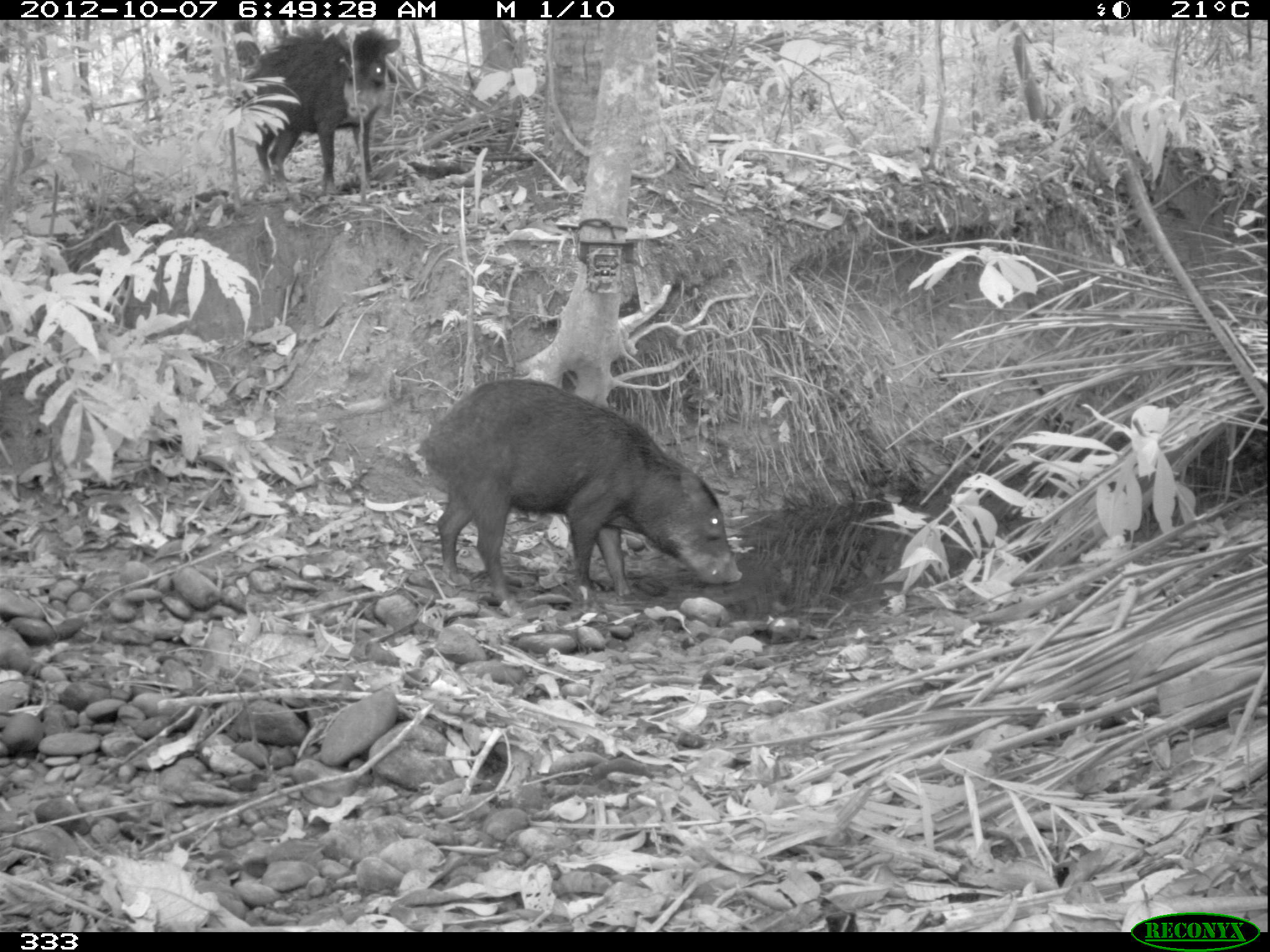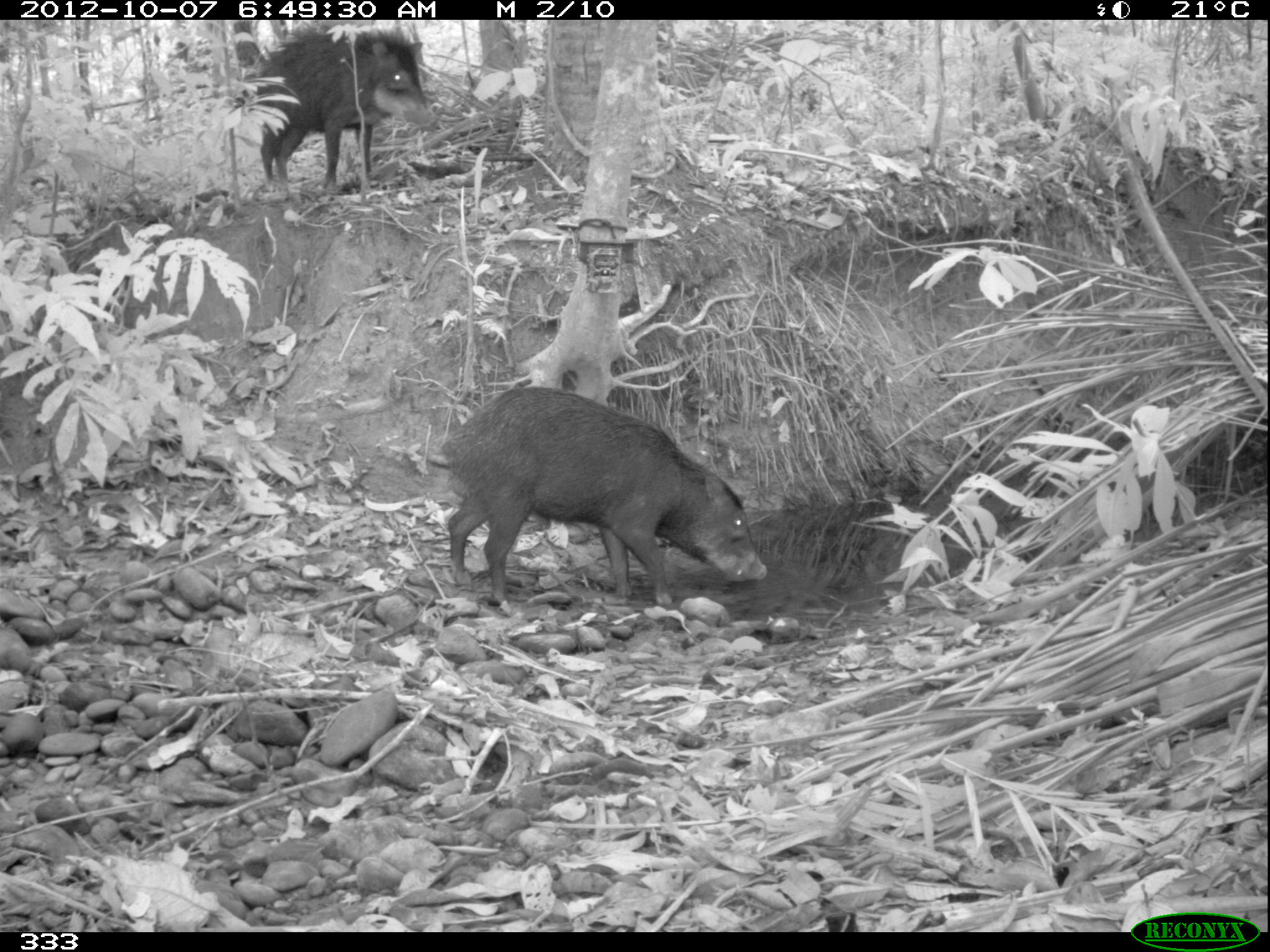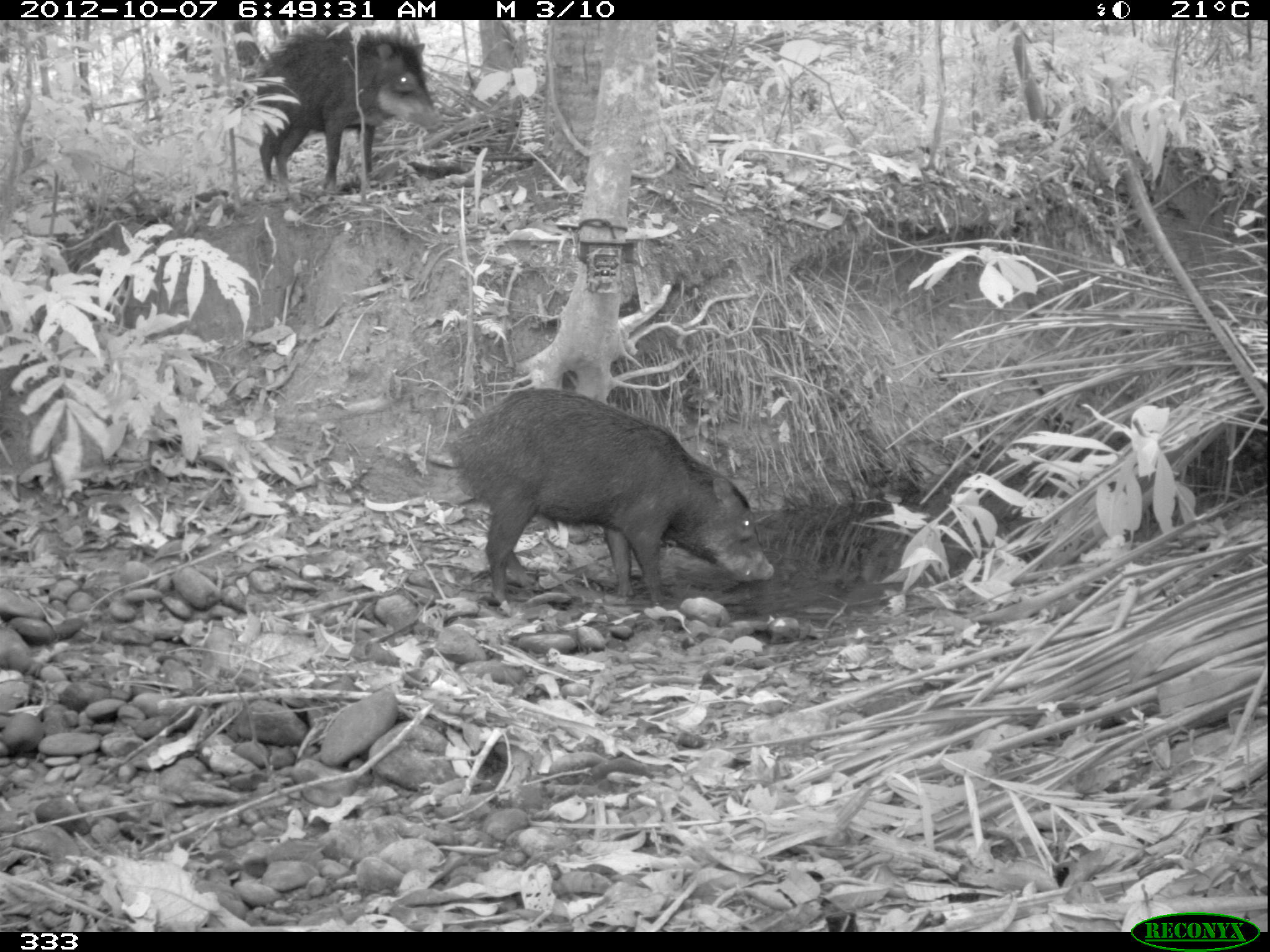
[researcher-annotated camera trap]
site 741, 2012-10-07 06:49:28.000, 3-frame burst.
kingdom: Animalia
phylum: Chordata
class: Mammalia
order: Artiodactyla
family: Tayassuidae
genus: Tayassu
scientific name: Tayassu pecari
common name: white-lipped peccary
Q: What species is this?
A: Tayassu pecari (white-lipped peccary).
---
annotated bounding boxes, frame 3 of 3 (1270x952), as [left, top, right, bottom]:
tayassu pecari: [444, 387, 773, 606]; [253, 26, 445, 197]